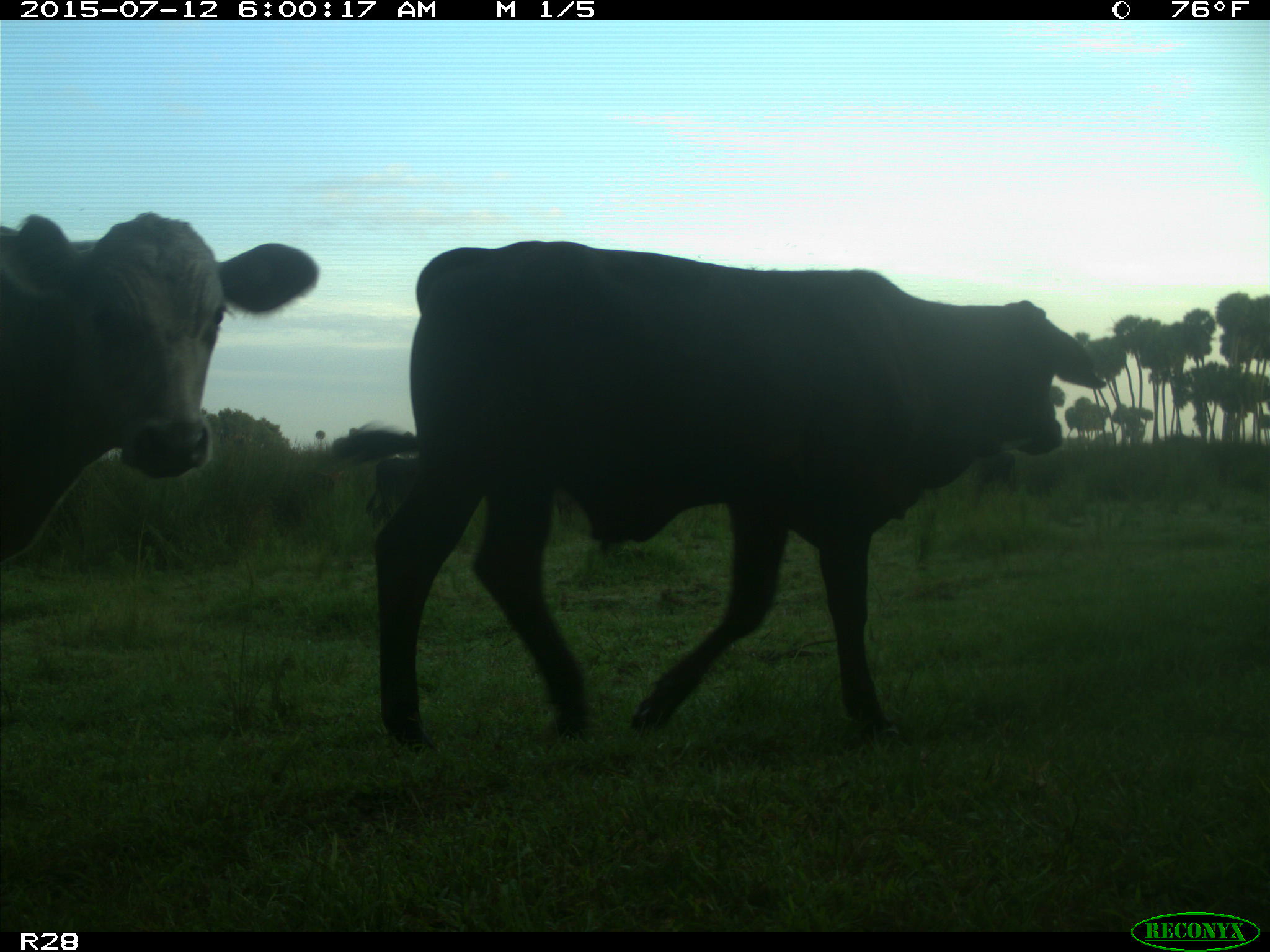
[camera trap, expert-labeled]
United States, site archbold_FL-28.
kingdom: Animalia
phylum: Chordata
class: Mammalia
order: Artiodactyla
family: Bovidae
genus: Bos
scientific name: Bos taurus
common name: domestic cow